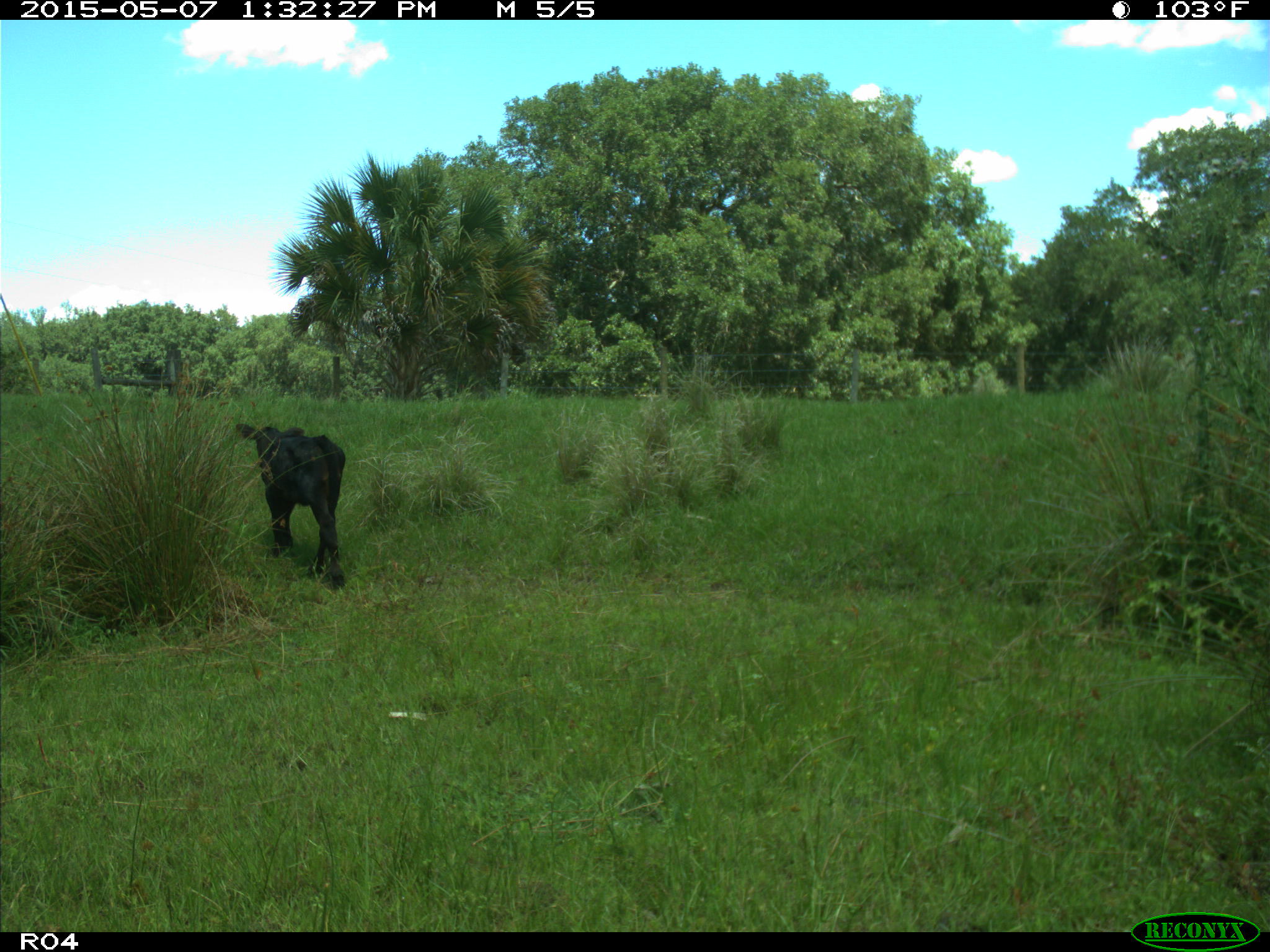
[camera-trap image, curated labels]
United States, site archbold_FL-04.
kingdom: Animalia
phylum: Chordata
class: Mammalia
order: Artiodactyla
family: Bovidae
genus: Bos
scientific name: Bos taurus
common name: domestic cow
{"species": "Bos taurus (domestic cow)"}